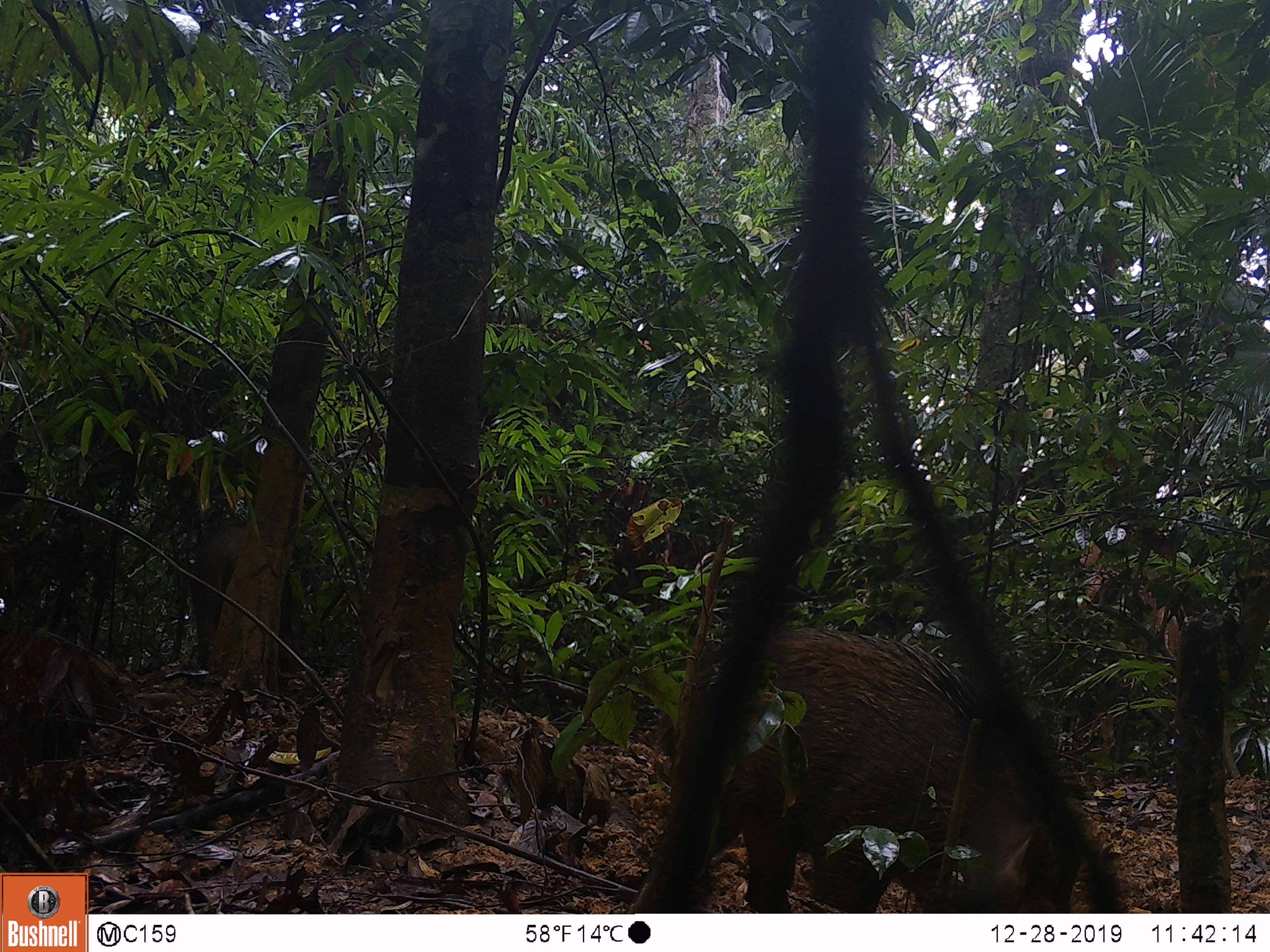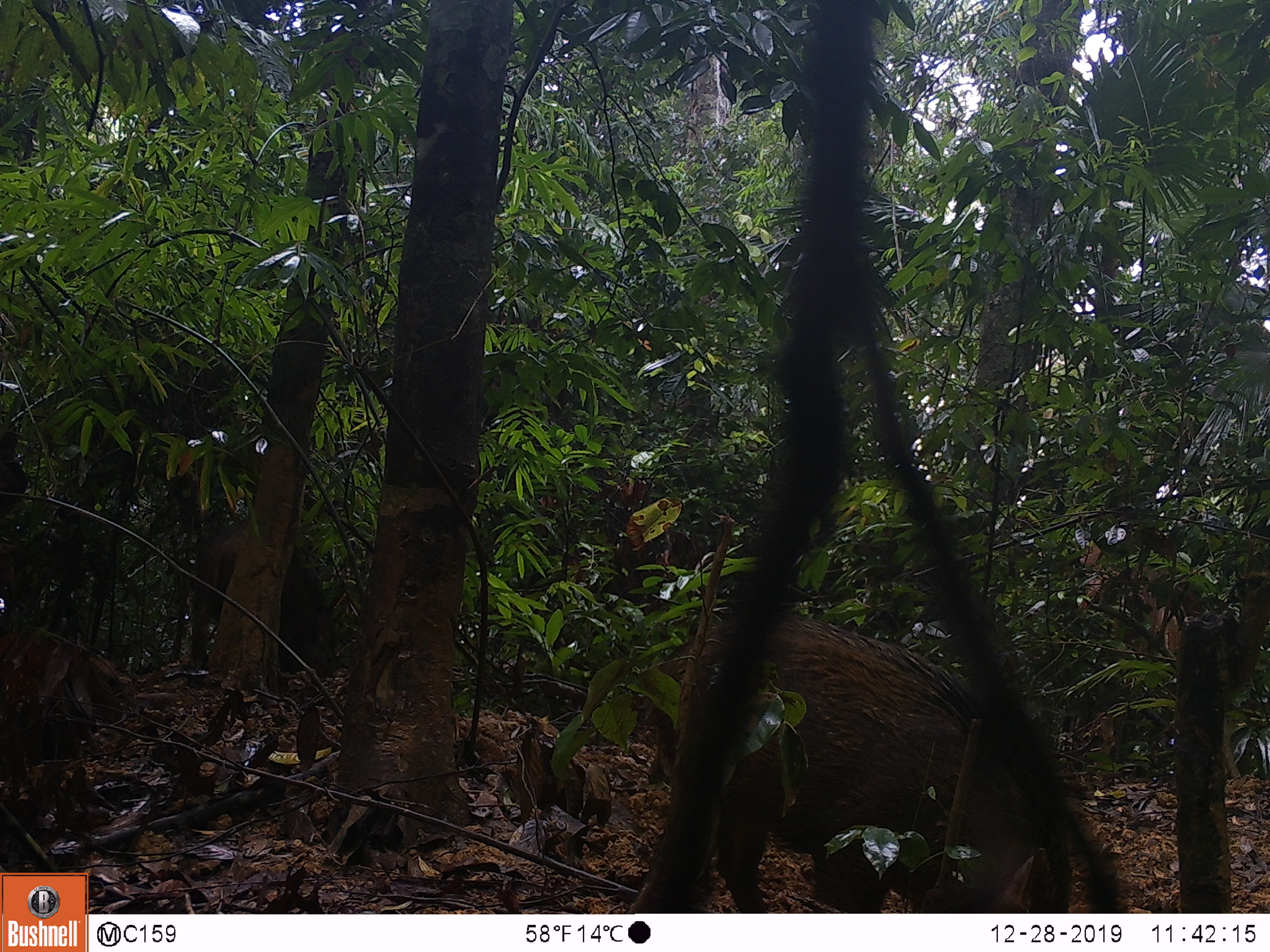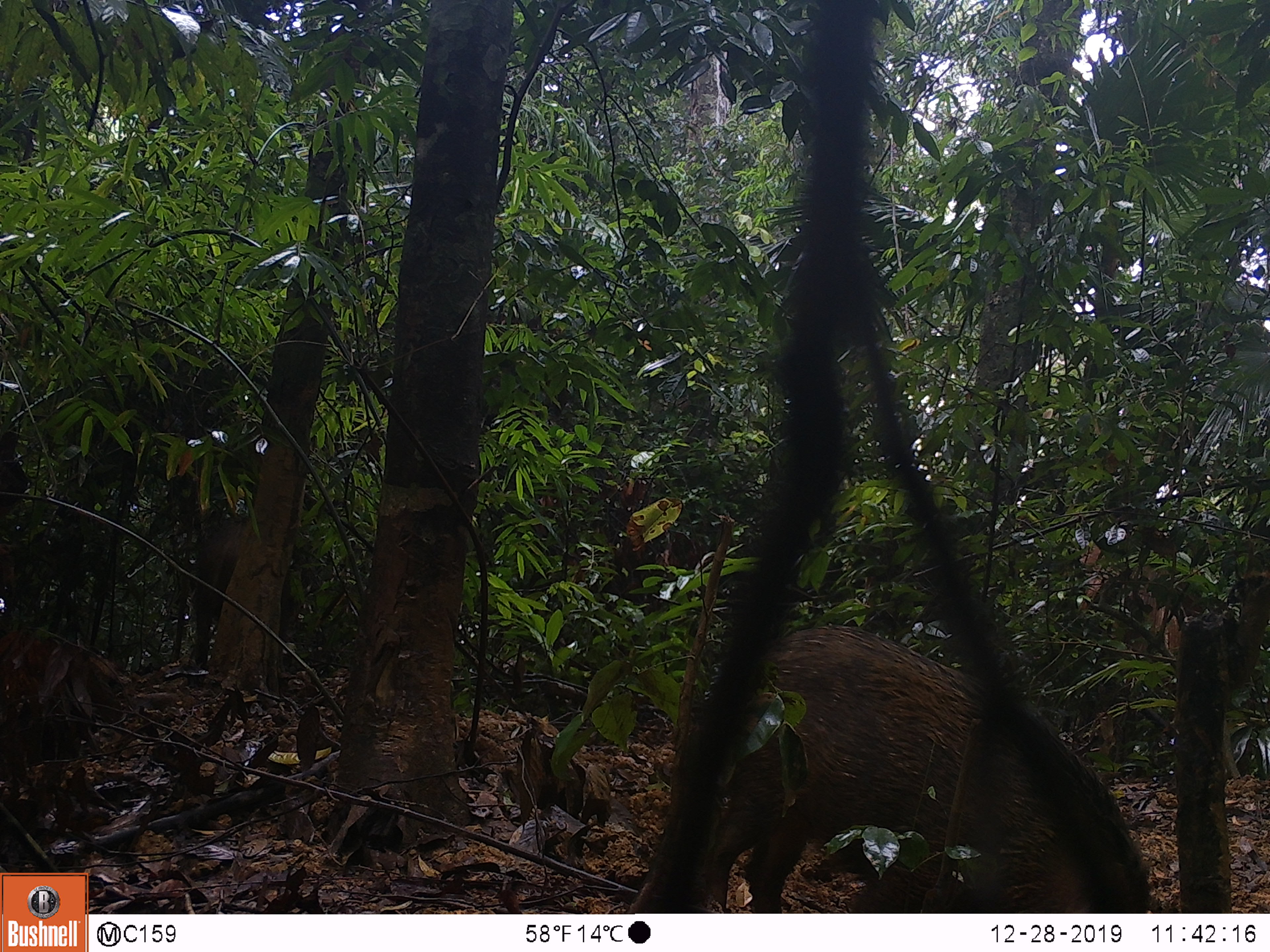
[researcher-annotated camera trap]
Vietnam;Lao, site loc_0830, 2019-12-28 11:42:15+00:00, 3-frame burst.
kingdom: Animalia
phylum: Chordata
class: Mammalia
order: Artiodactyla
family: Suidae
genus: Sus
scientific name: Sus scrofa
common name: eurasian wild pig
Eurasian wild pig (Sus scrofa). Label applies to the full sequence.